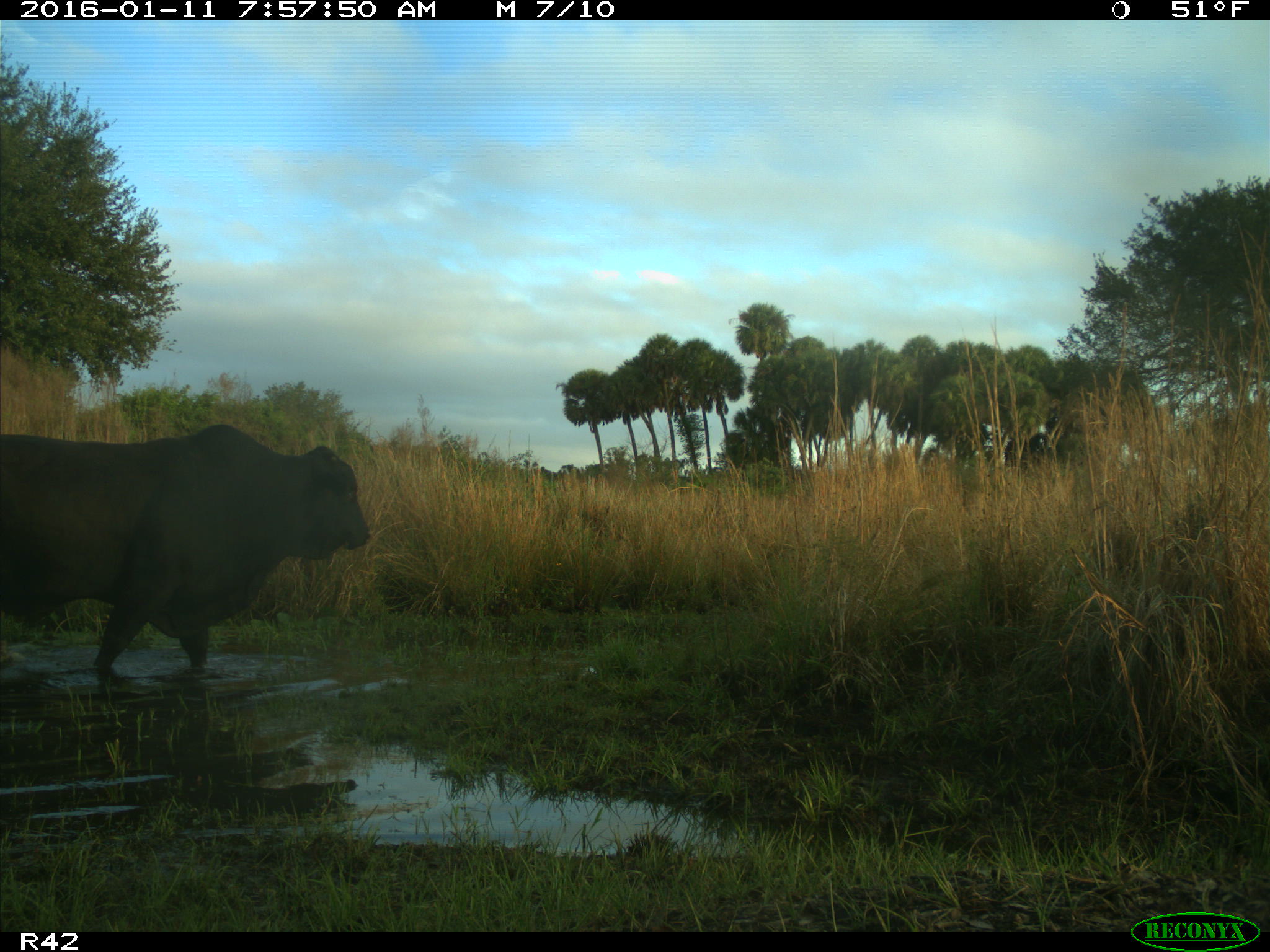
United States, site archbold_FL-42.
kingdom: Animalia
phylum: Chordata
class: Mammalia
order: Artiodactyla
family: Bovidae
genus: Bos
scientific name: Bos taurus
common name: domestic cow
Bos taurus (domestic cow).